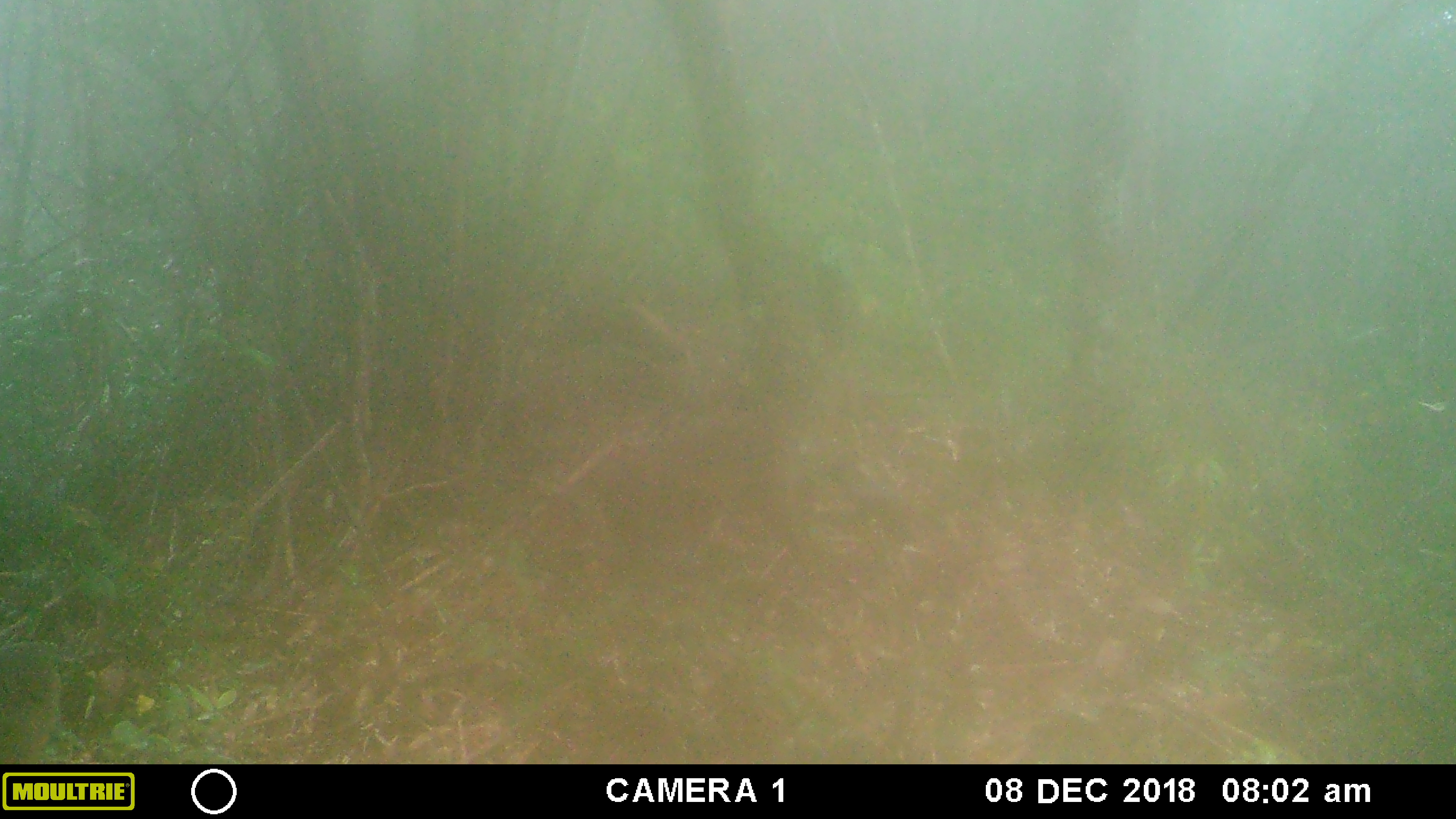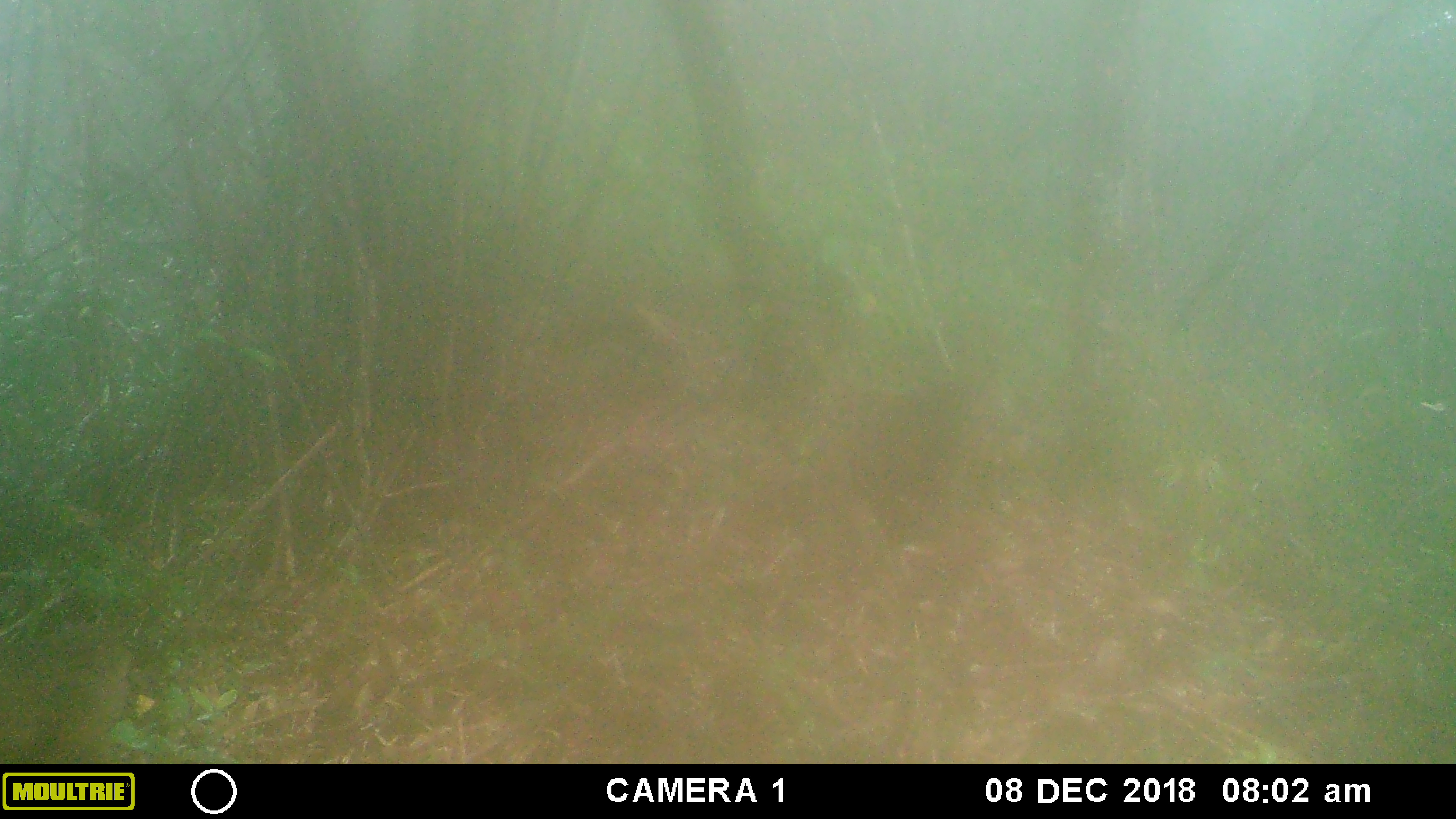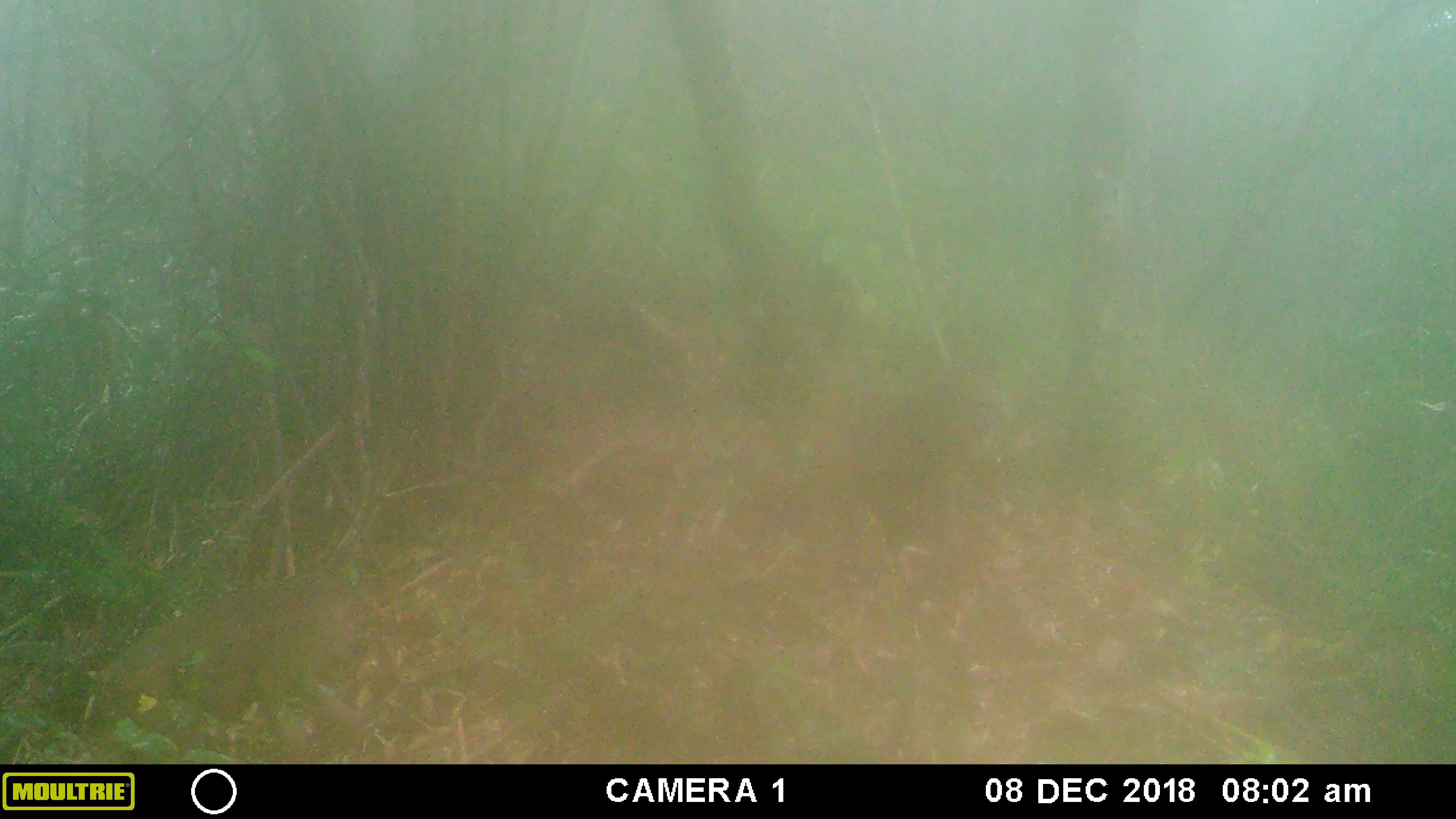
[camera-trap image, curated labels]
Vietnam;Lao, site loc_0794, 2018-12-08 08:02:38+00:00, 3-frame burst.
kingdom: Animalia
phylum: Chordata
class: Mammalia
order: Primates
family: Cercopithecidae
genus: Macaca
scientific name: Macaca arctoides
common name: stump-tailed macaque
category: stump tailed macaque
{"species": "stump tailed macaque (stump-tailed macaque) (Macaca arctoides)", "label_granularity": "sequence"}